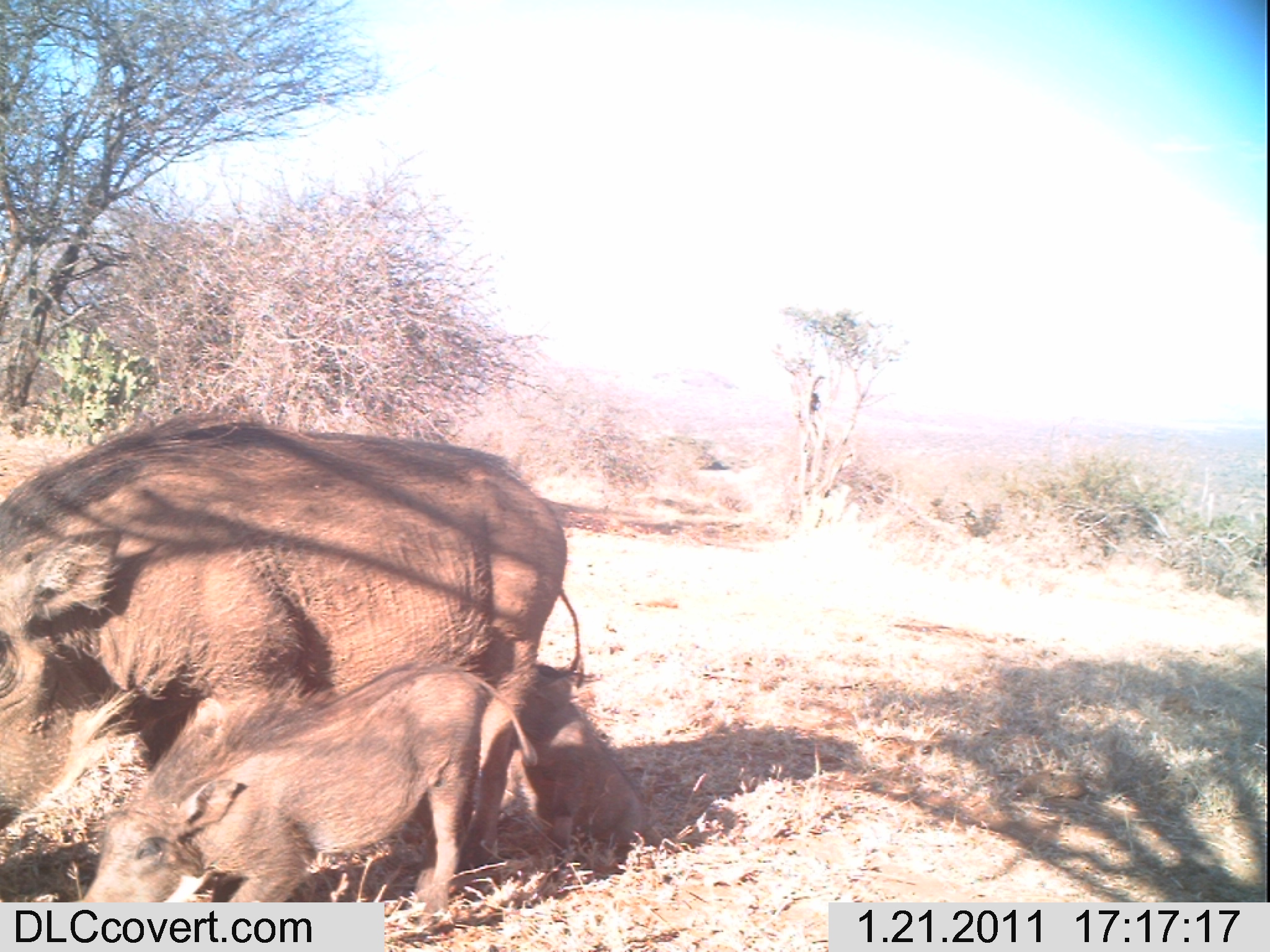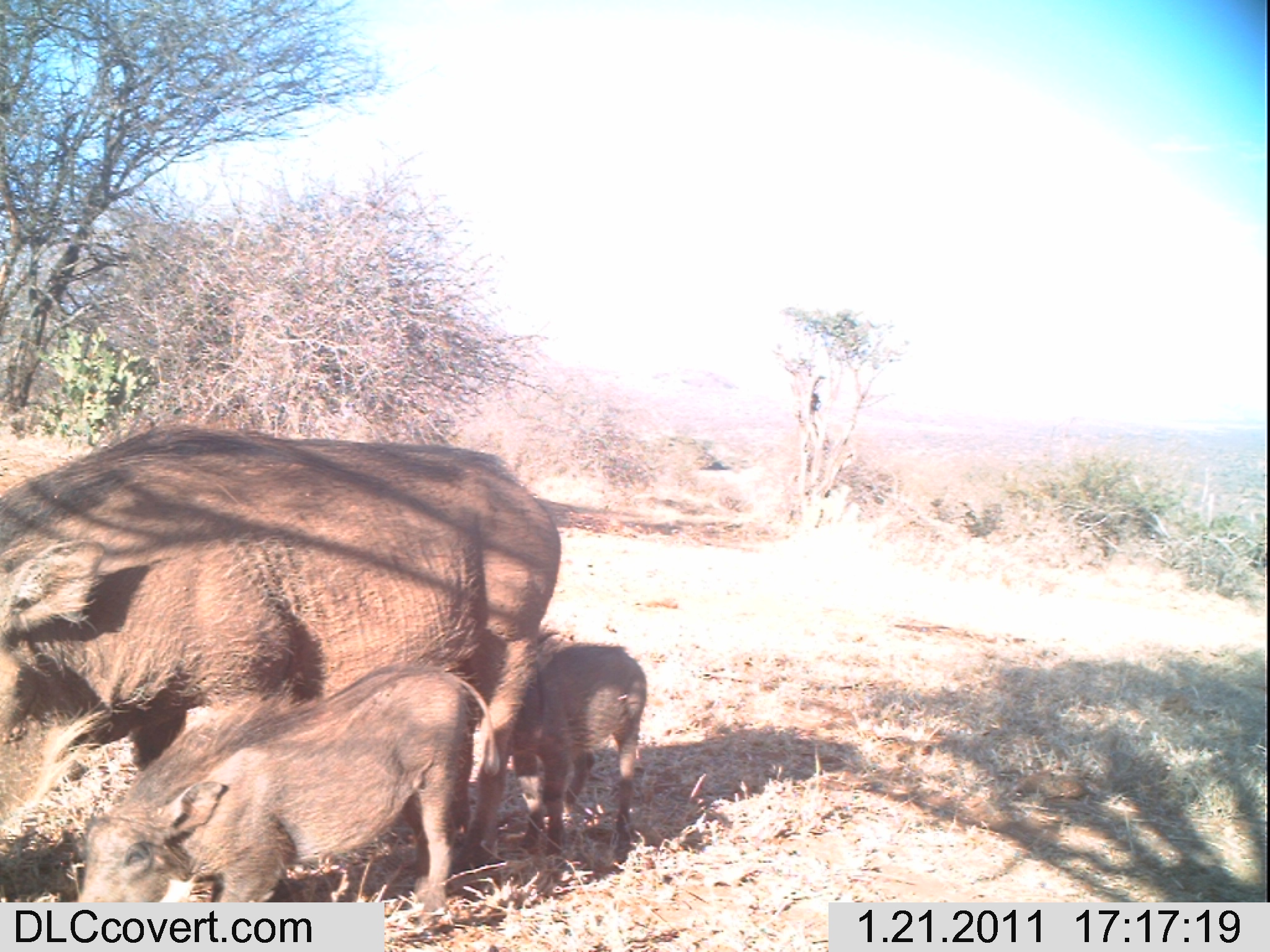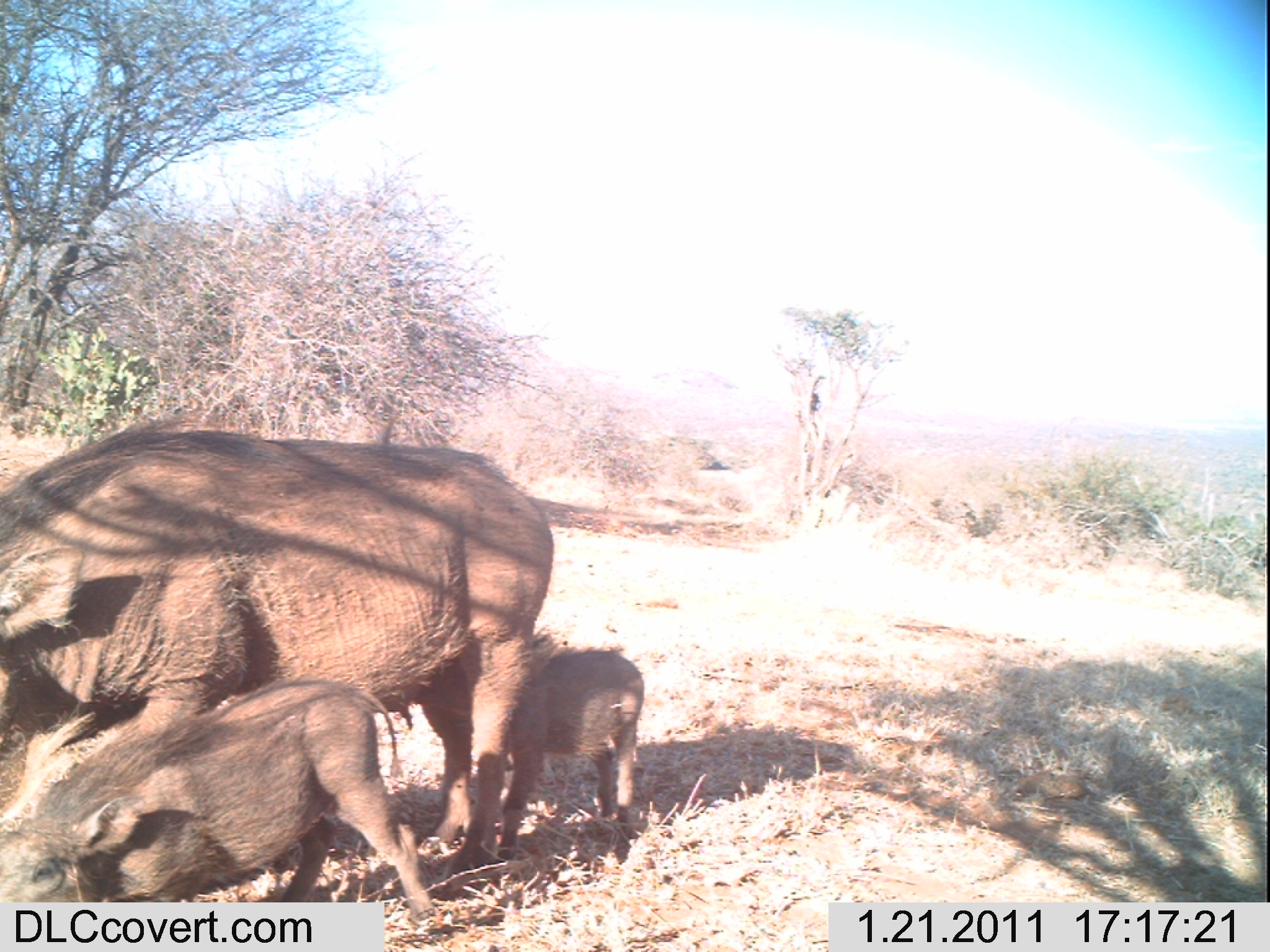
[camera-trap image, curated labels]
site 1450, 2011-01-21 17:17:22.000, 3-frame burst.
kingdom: Animalia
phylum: Chordata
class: Mammalia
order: Artiodactyla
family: Suidae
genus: Phacochoerus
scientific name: Phacochoerus africanus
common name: common warthog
Phacochoerus africanus (common warthog), count 3.